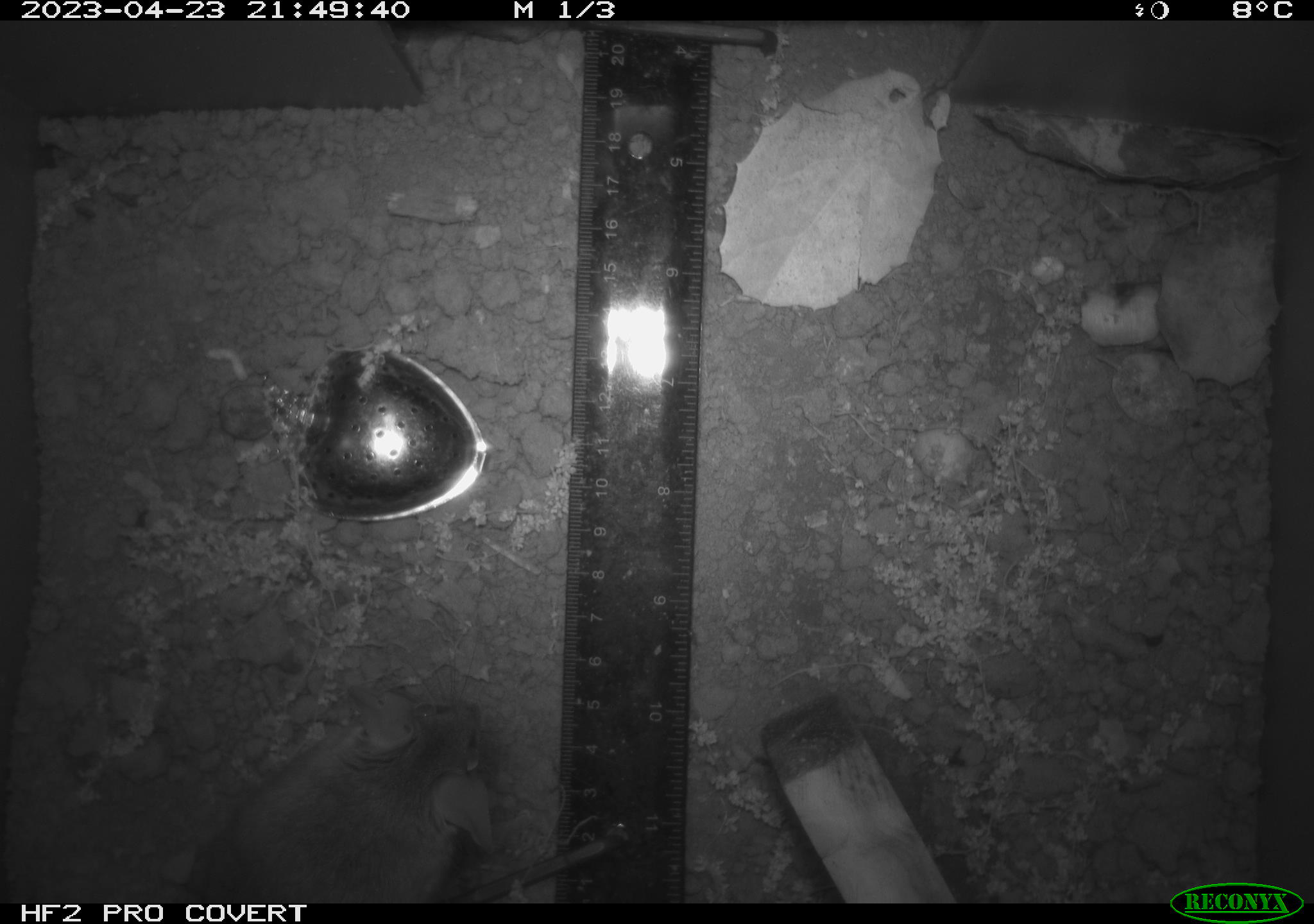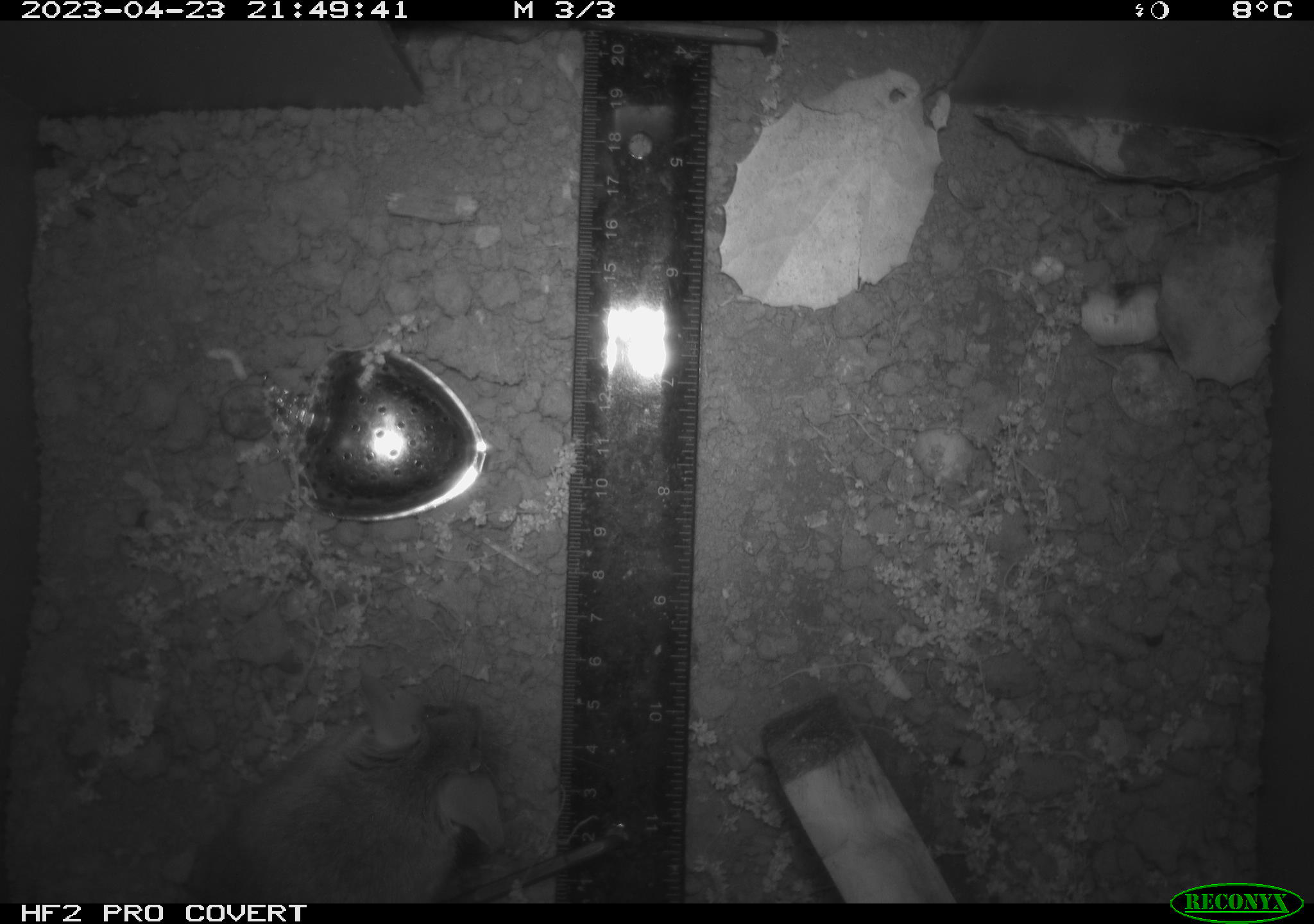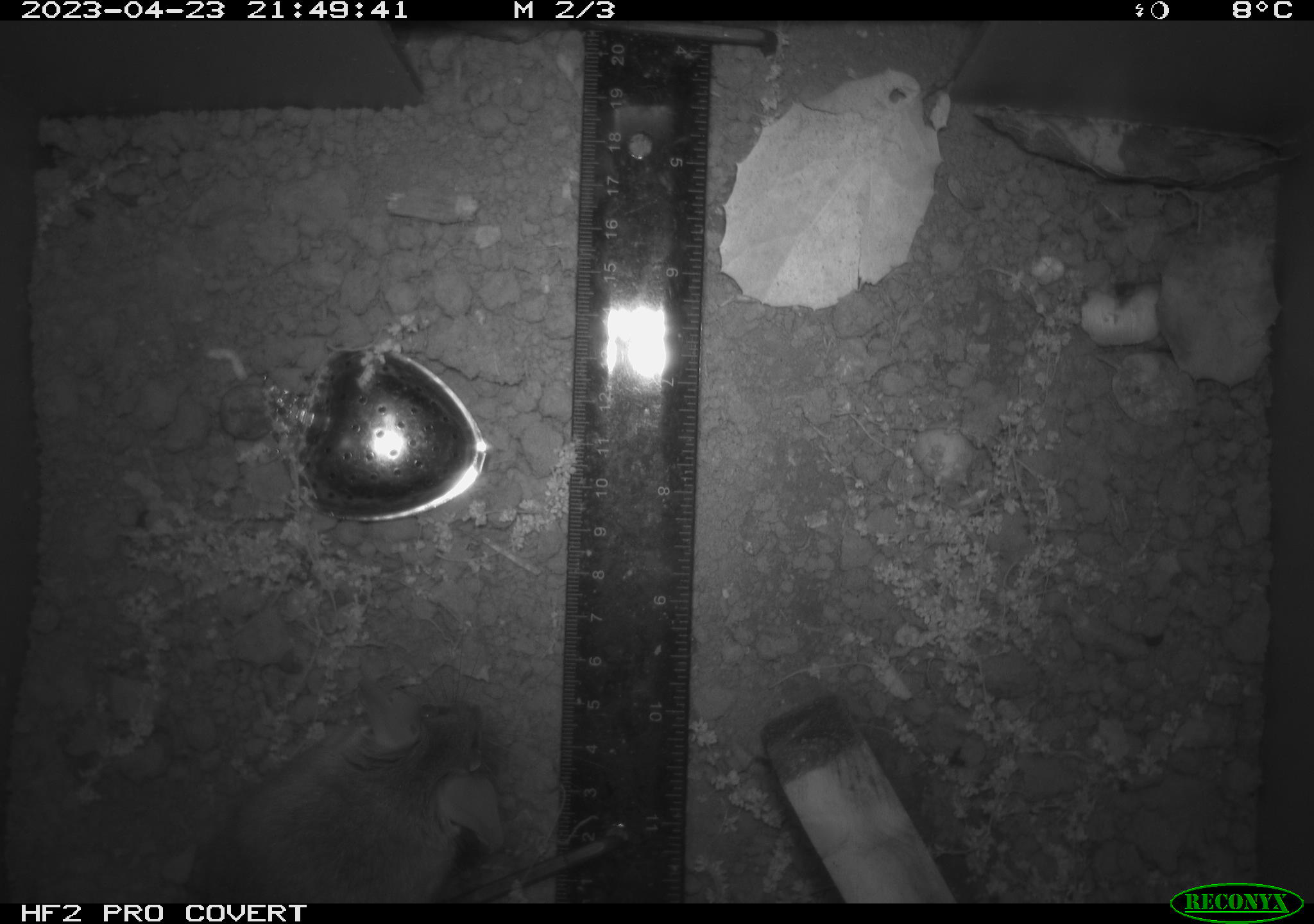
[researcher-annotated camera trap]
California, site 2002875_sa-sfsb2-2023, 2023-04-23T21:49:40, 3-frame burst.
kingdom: Animalia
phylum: Chordata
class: Mammalia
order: Rodentia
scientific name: Rodentia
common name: mouse species